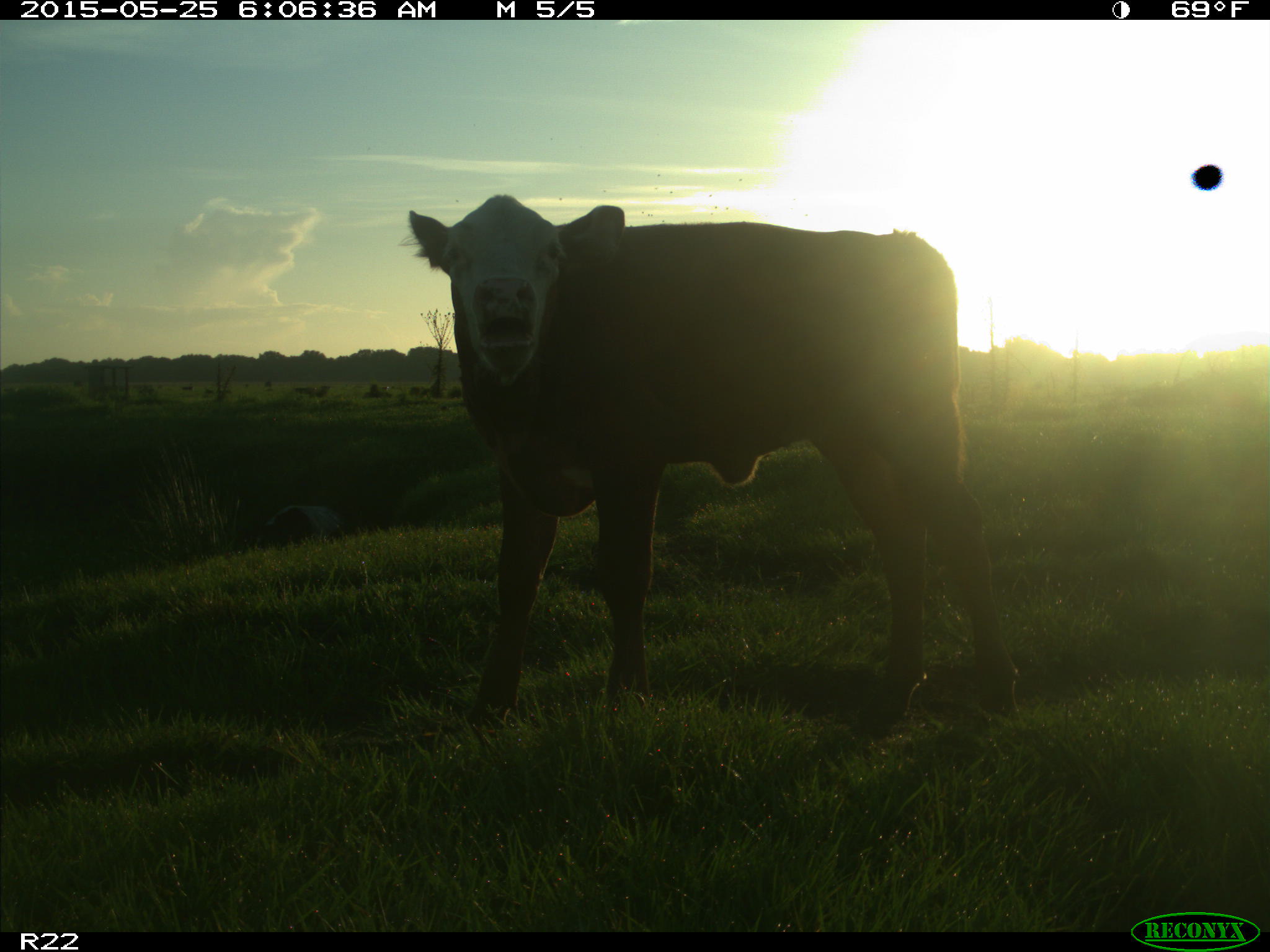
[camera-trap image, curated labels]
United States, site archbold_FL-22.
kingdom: Animalia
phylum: Chordata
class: Mammalia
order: Artiodactyla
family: Bovidae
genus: Bos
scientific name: Bos taurus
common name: domestic cow